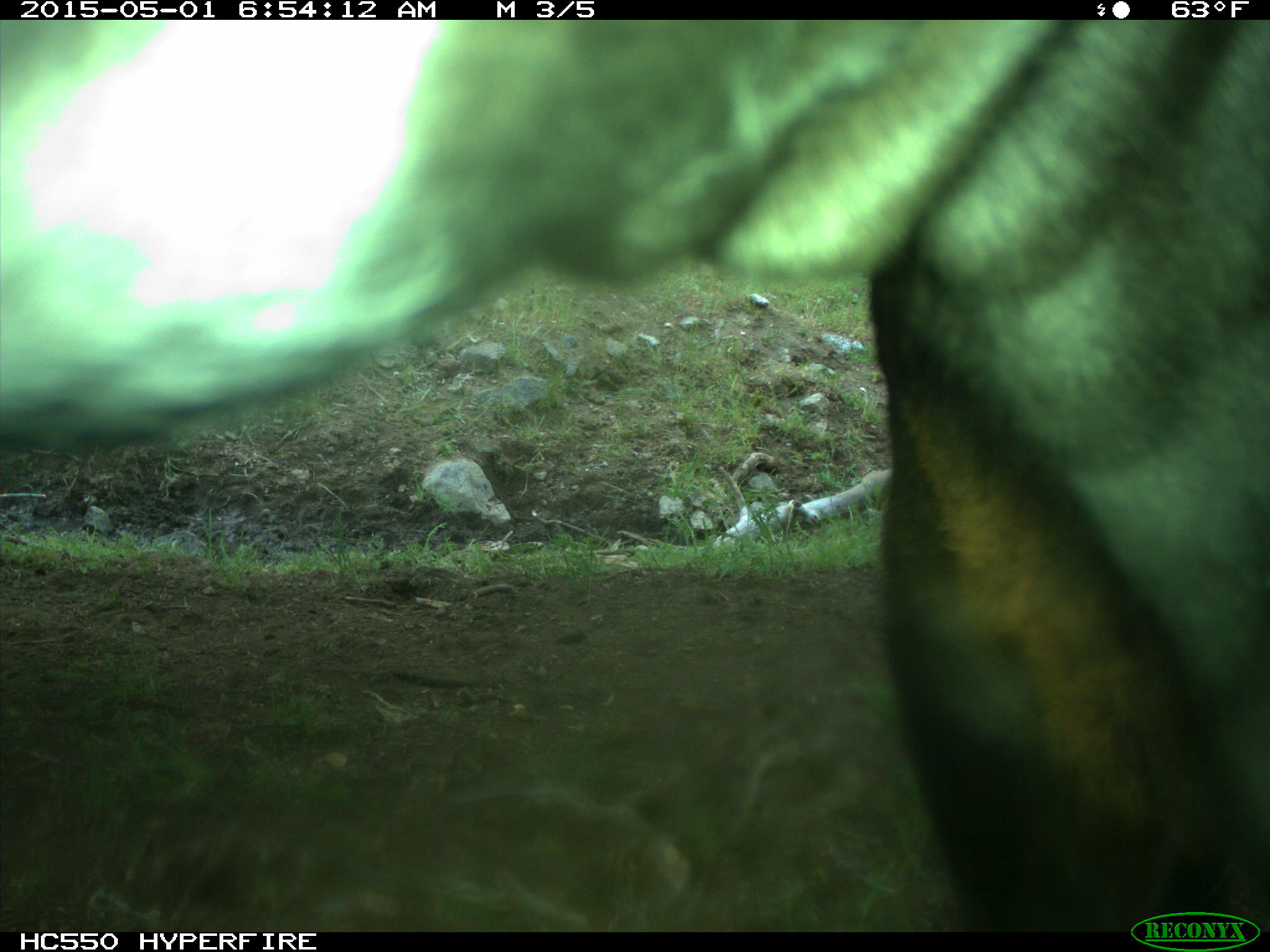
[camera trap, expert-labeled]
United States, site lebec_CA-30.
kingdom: Animalia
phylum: Chordata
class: Mammalia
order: Artiodactyla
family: Bovidae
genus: Bos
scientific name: Bos taurus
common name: domestic cow